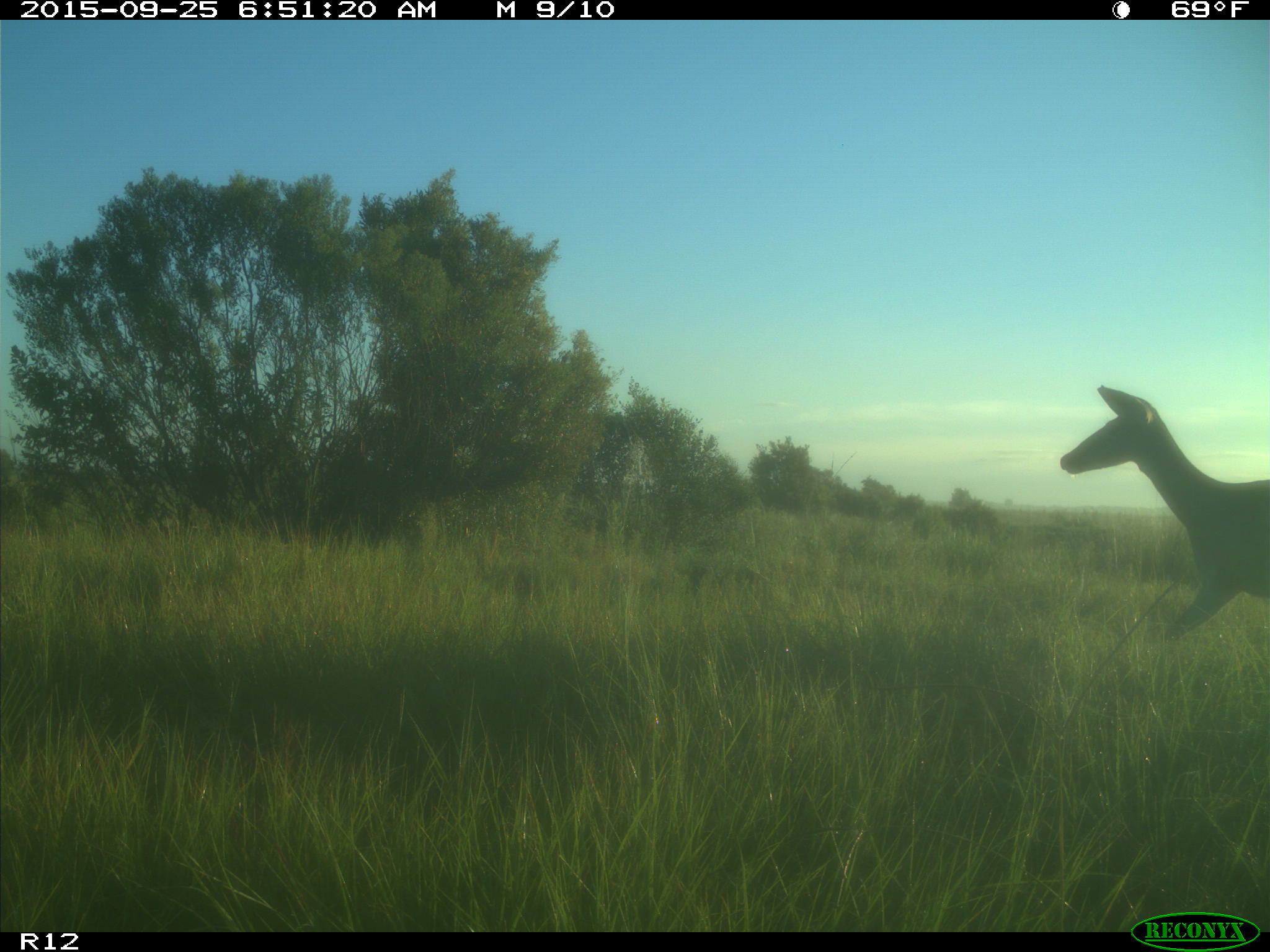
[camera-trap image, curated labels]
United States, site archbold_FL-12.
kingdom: Animalia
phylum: Chordata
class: Mammalia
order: Artiodactyla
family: Cervidae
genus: Odocoileus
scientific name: Odocoileus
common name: deer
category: unidentified deer